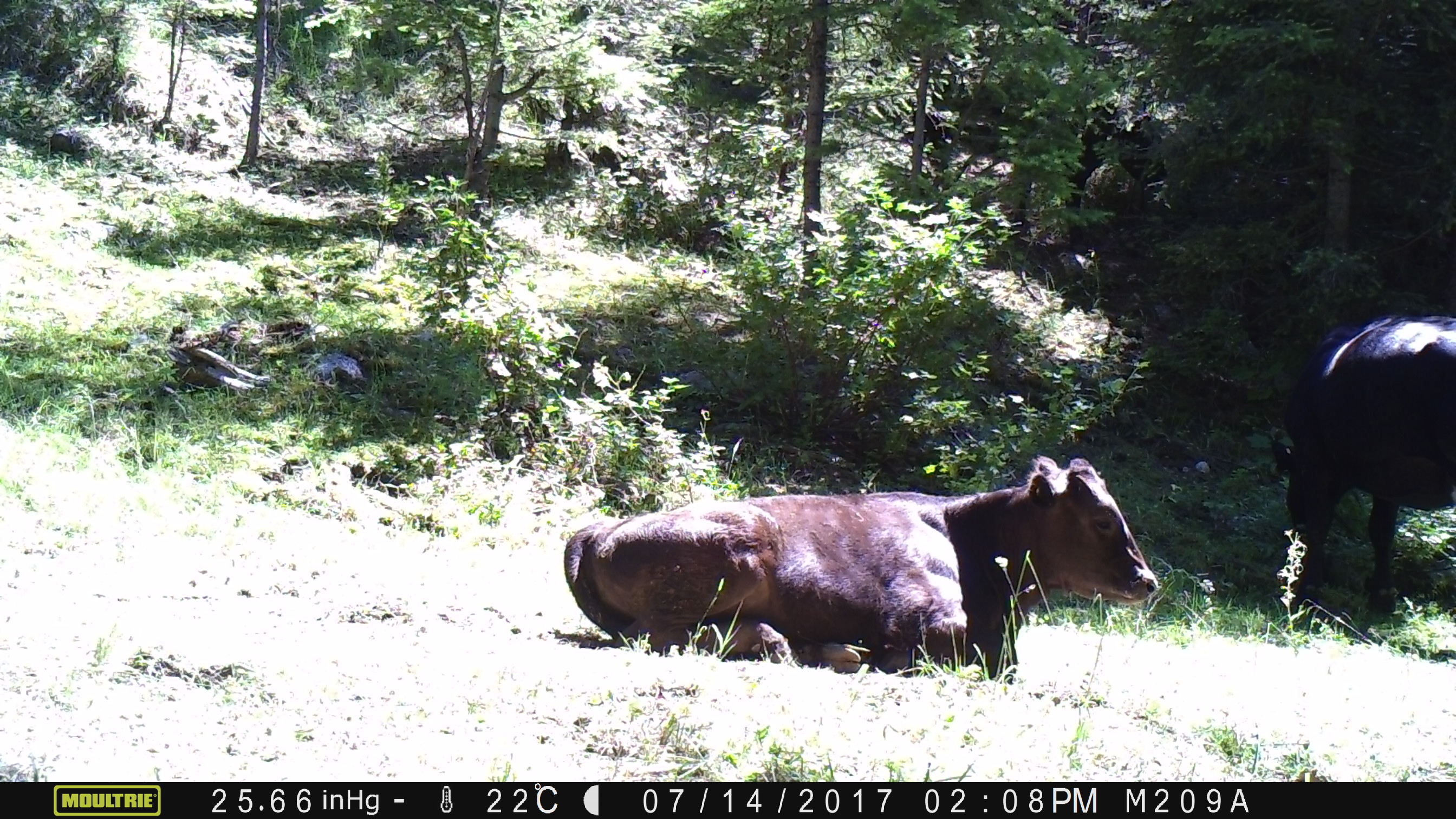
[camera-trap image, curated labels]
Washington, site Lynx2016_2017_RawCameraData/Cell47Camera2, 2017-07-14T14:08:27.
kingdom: Animalia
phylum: Chordata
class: Mammalia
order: Artiodactyla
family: Bovidae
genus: Bos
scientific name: Bos taurus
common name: domestic cattle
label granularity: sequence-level